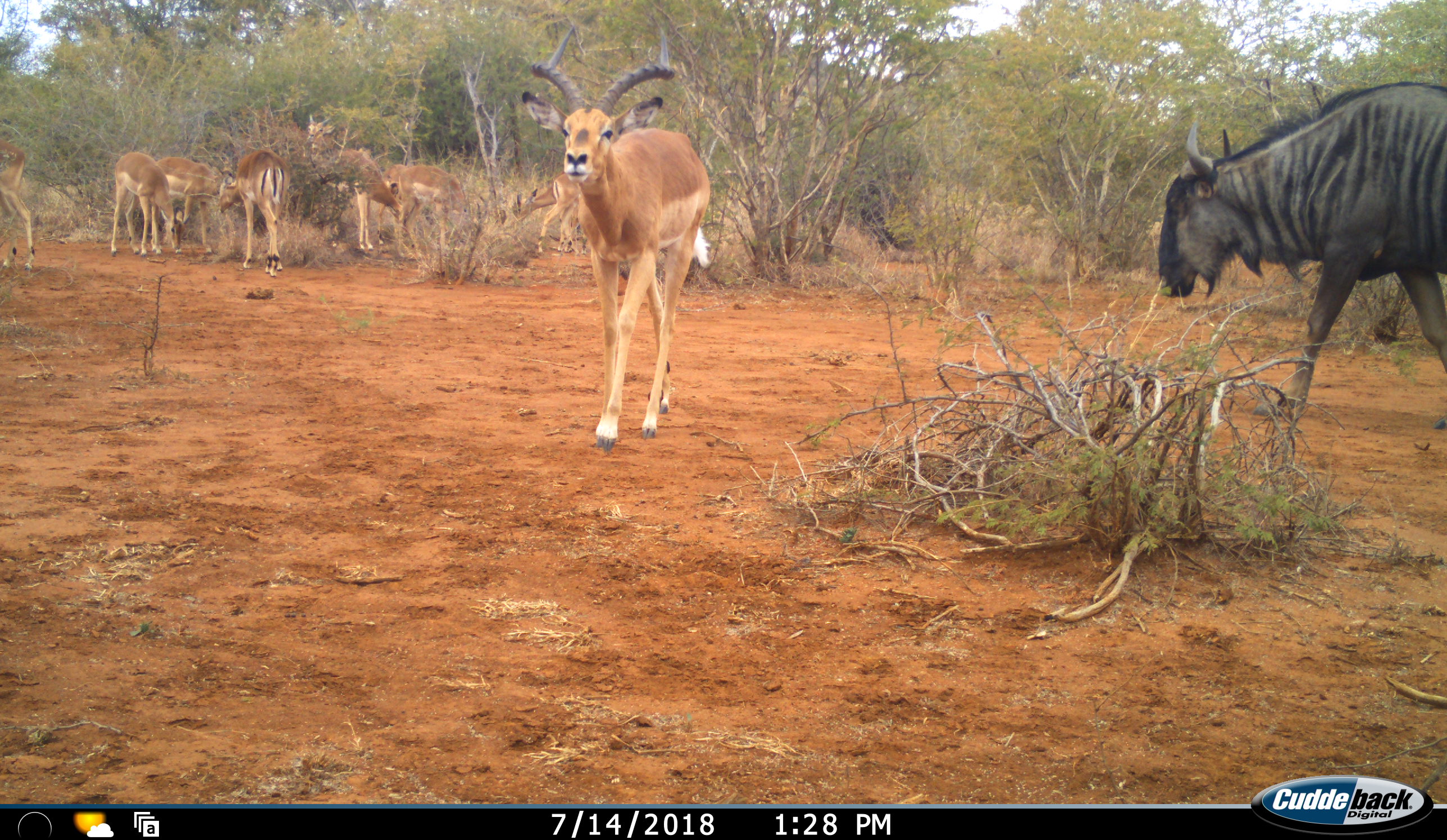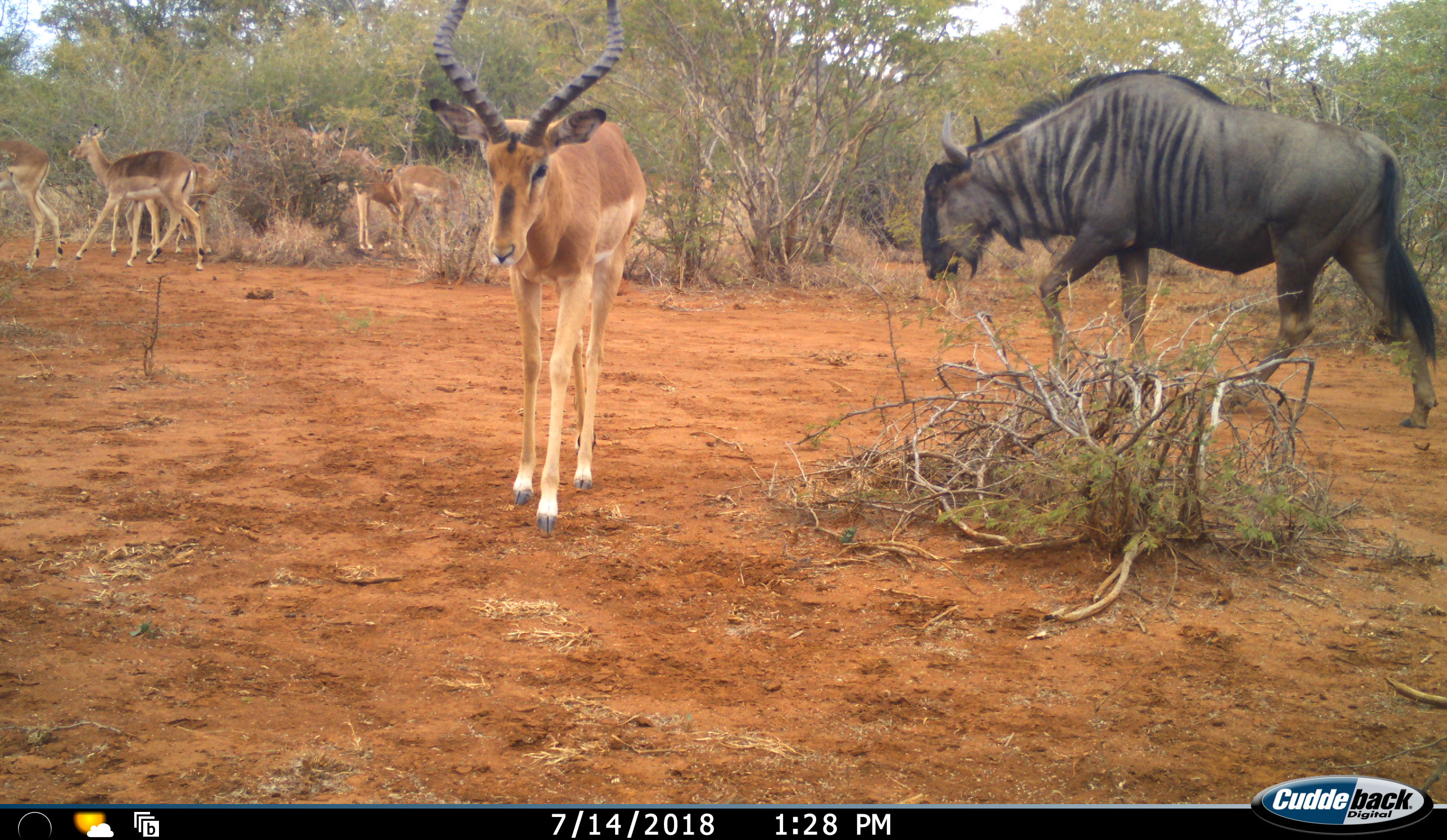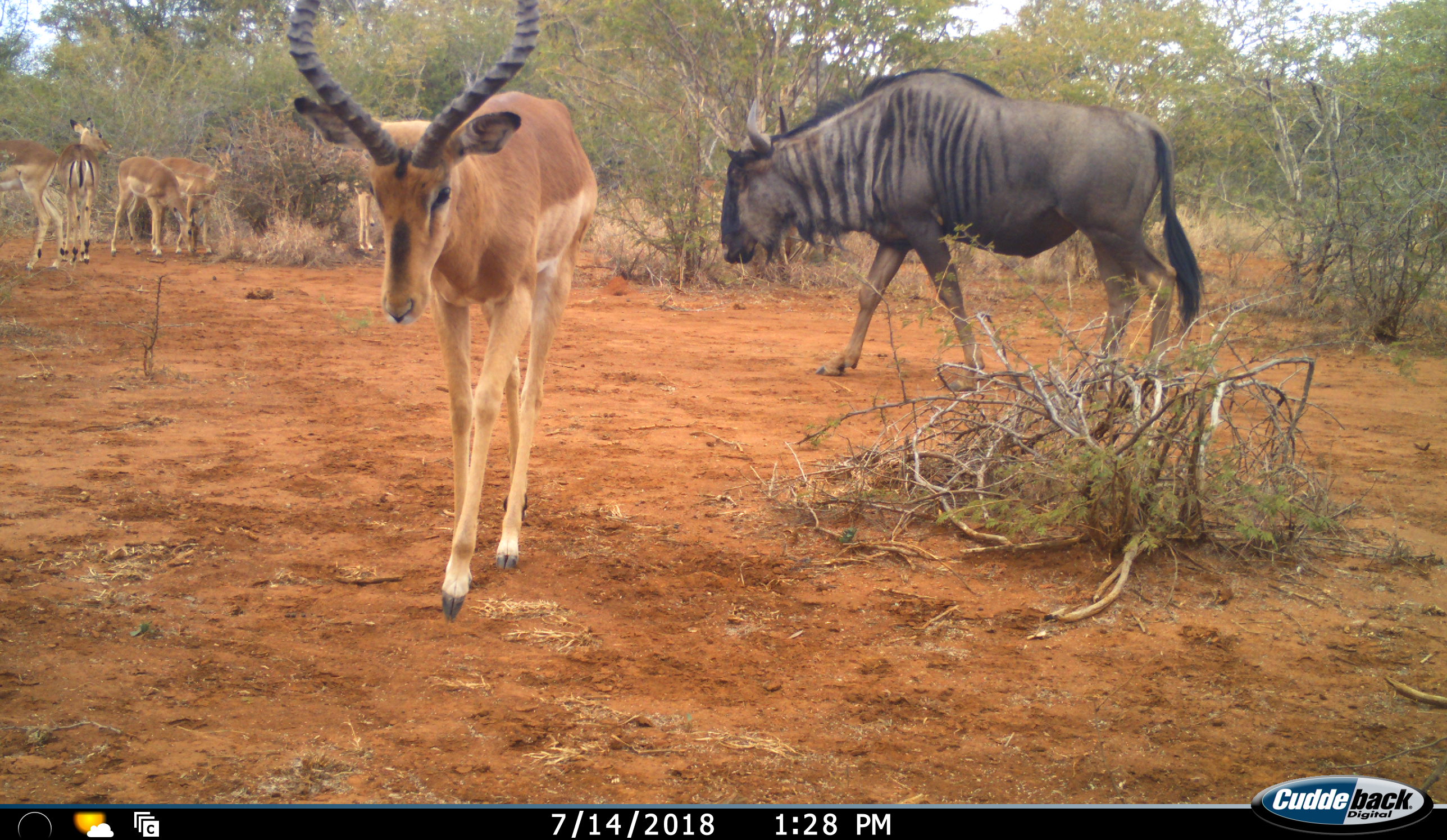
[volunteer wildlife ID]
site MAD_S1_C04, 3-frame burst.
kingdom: Animalia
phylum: Chordata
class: Mammalia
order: Artiodactyla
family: Bovidae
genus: Aepyceros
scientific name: Aepyceros melampus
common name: impala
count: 9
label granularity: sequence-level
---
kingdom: Animalia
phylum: Chordata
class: Mammalia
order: Artiodactyla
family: Bovidae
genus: Connochaetes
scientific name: Connochaetes taurinus taurinus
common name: blue wildebeest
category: wildebeestblue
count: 1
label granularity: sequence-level